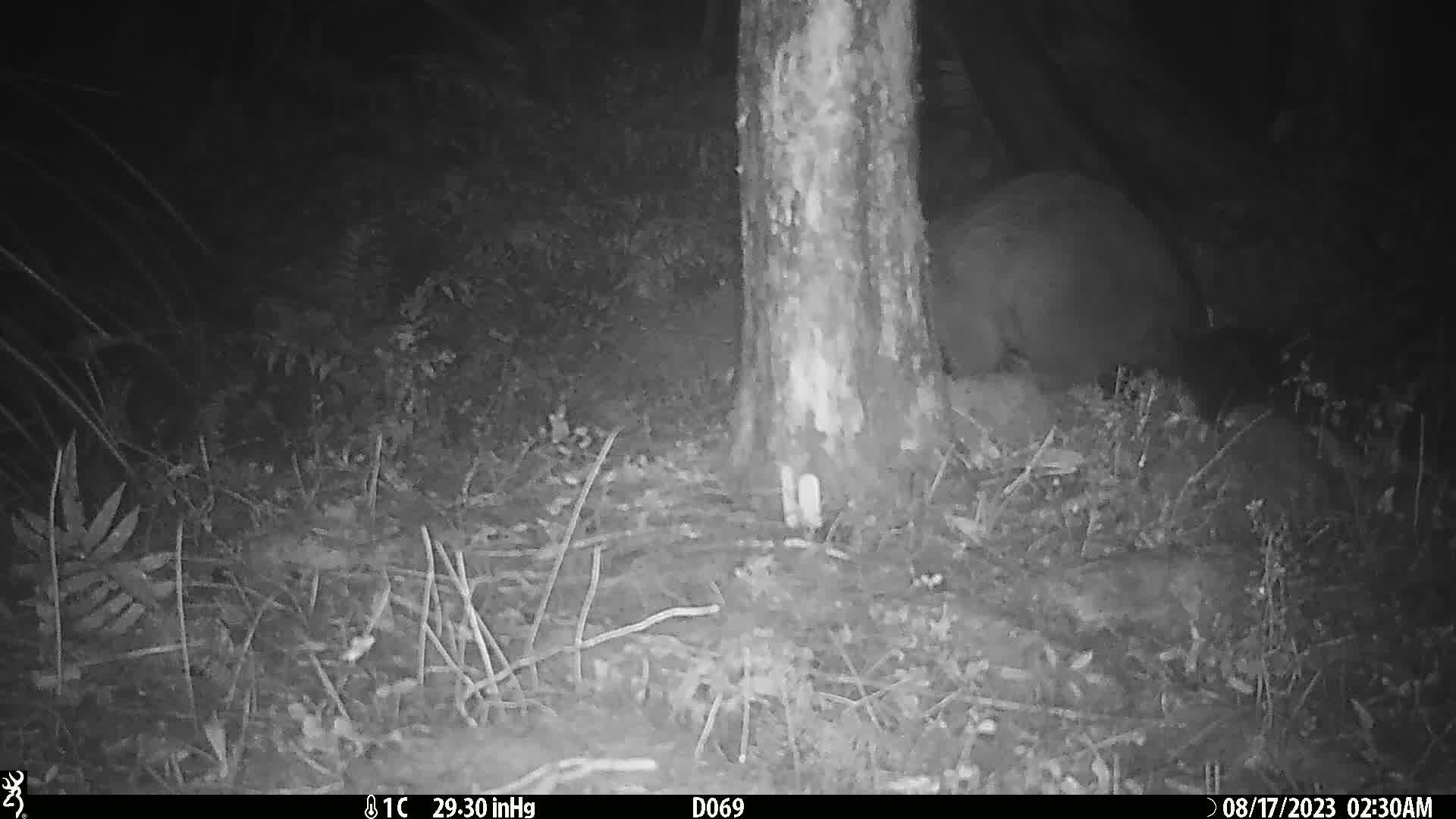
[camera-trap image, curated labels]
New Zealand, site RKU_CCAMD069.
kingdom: Animalia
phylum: Chordata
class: Mammalia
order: Diprotodontia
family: Phalangeridae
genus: Trichosurus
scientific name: Trichosurus vulpecula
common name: common brushtail possum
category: possum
Possum (common brushtail possum) (Trichosurus vulpecula).